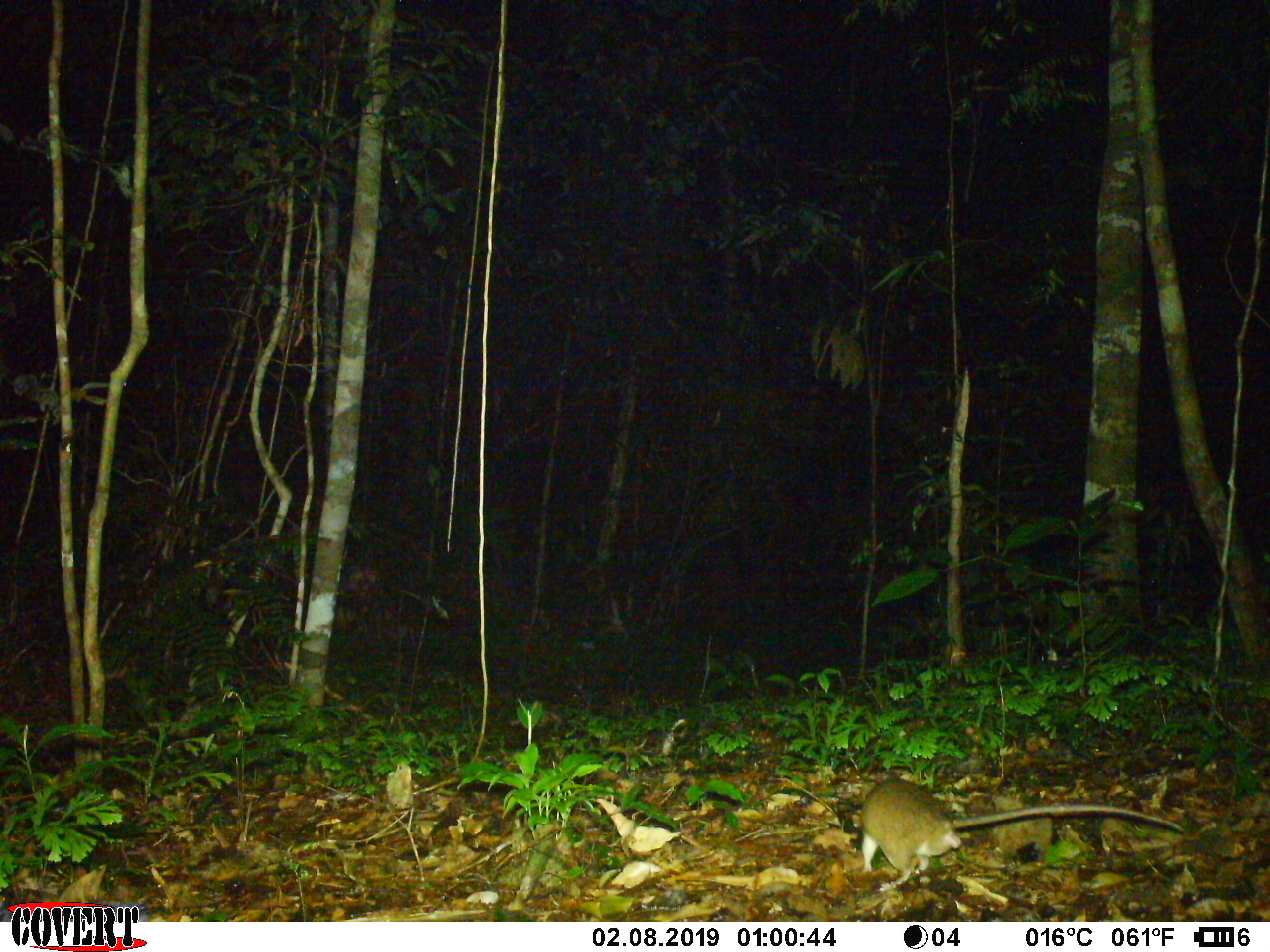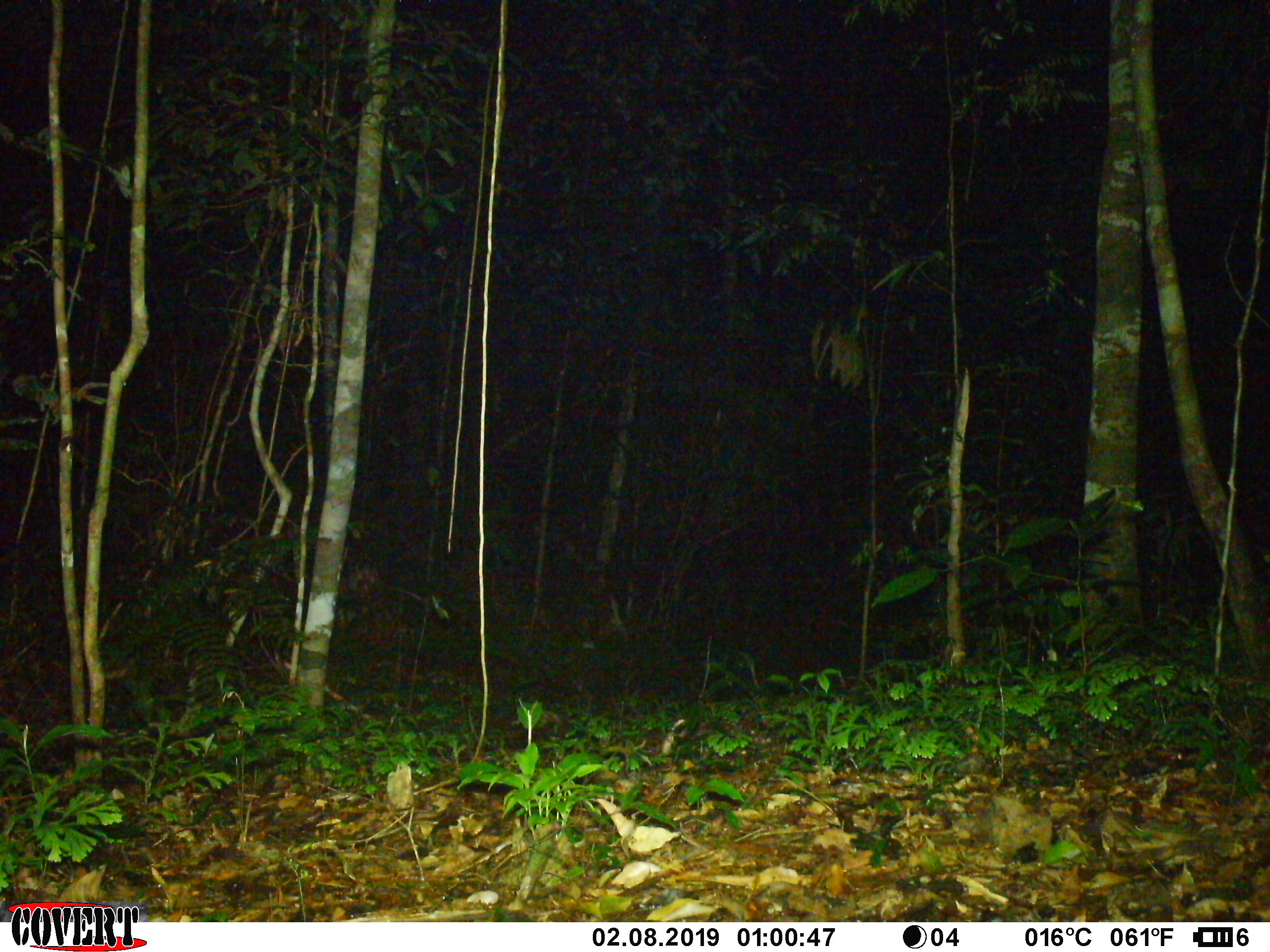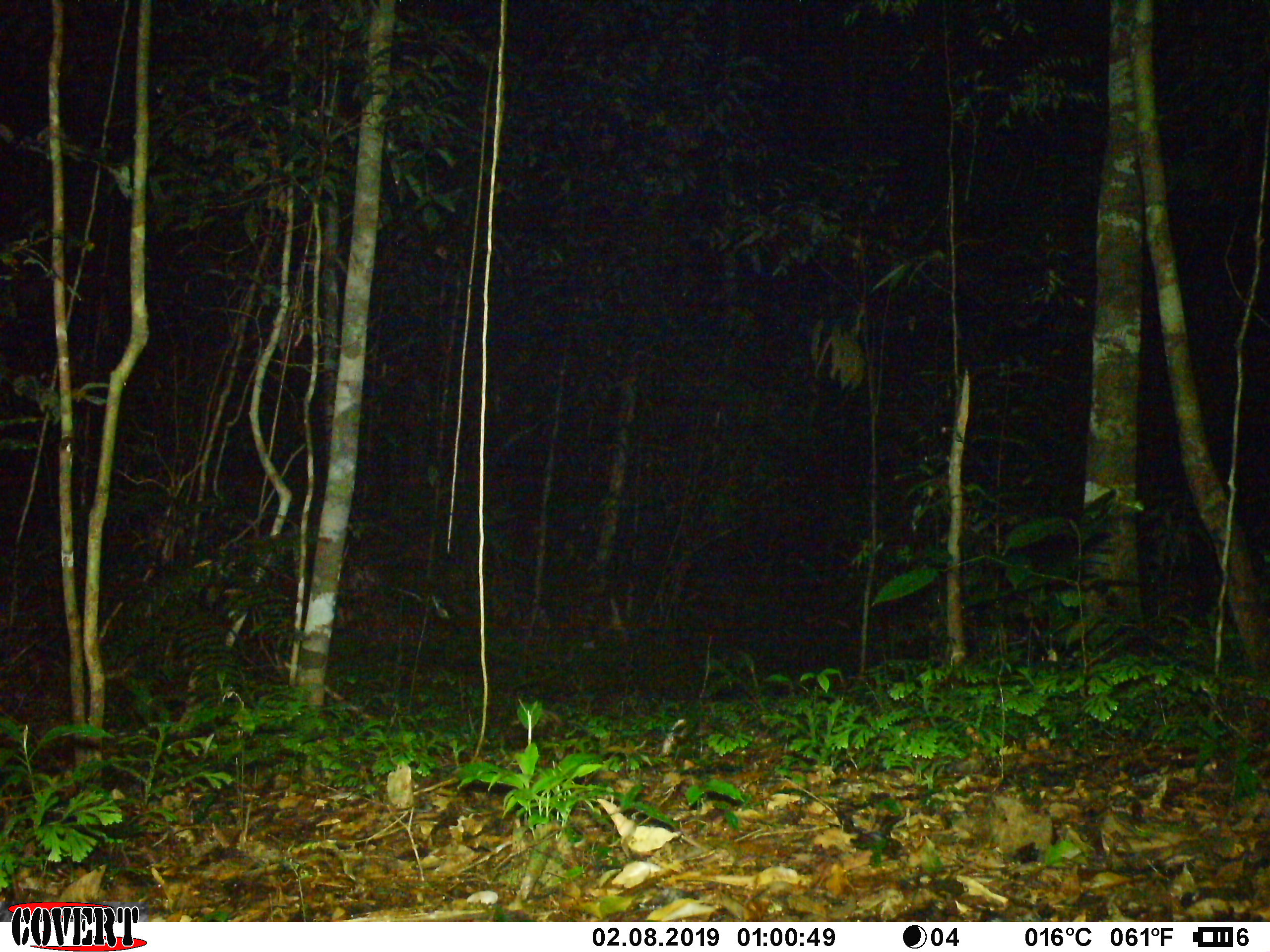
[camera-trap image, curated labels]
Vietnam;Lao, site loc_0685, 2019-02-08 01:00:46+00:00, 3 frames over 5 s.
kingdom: Animalia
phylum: Chordata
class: Mammalia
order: Rodentia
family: Muridae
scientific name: Muridae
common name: old-world mice and rats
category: unidentified murid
Unidentified murid (old-world mice and rats) (Muridae). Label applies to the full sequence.